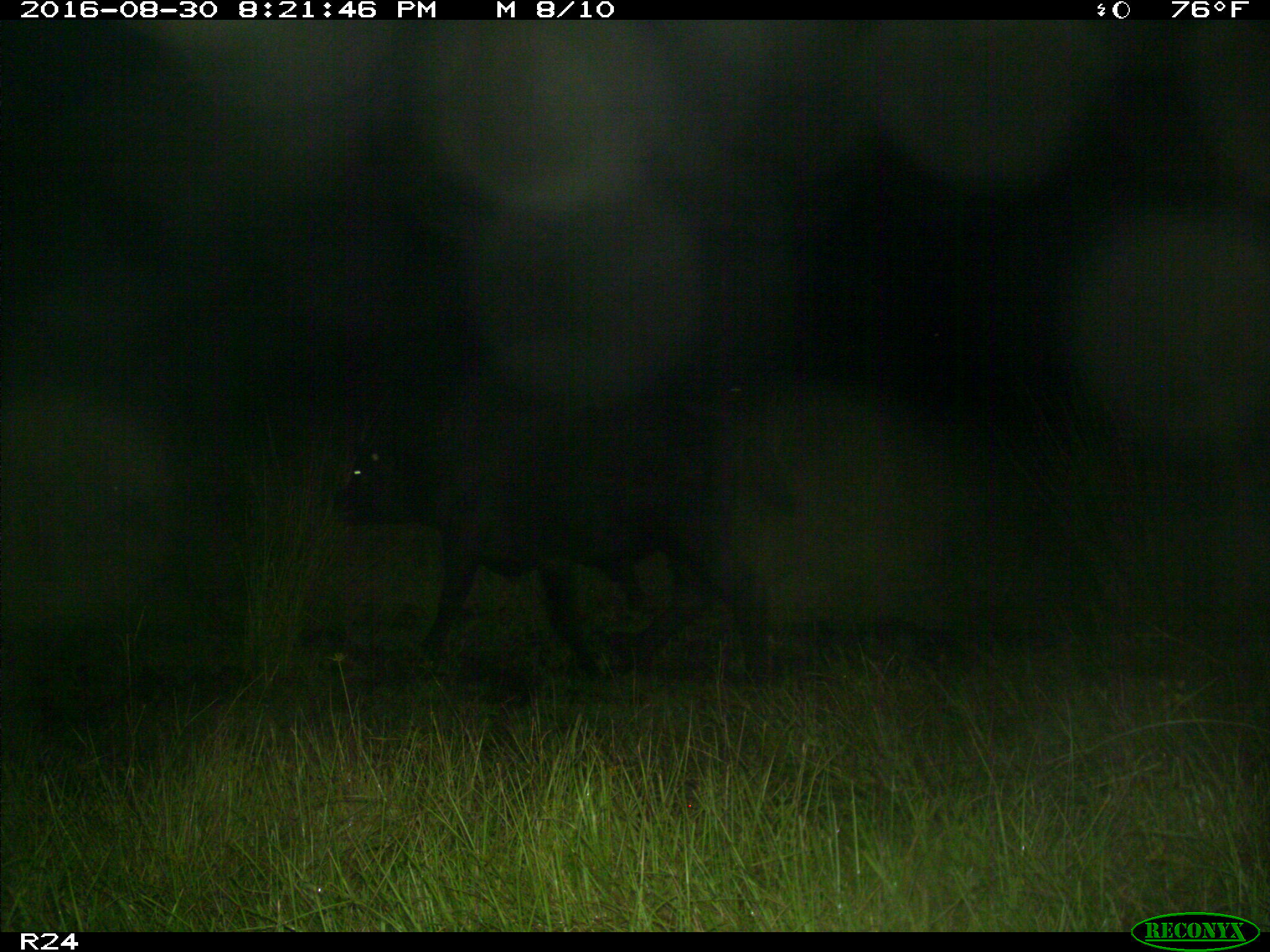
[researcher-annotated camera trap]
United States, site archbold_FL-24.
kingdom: Animalia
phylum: Chordata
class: Mammalia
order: Artiodactyla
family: Bovidae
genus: Bos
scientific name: Bos taurus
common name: domestic cow